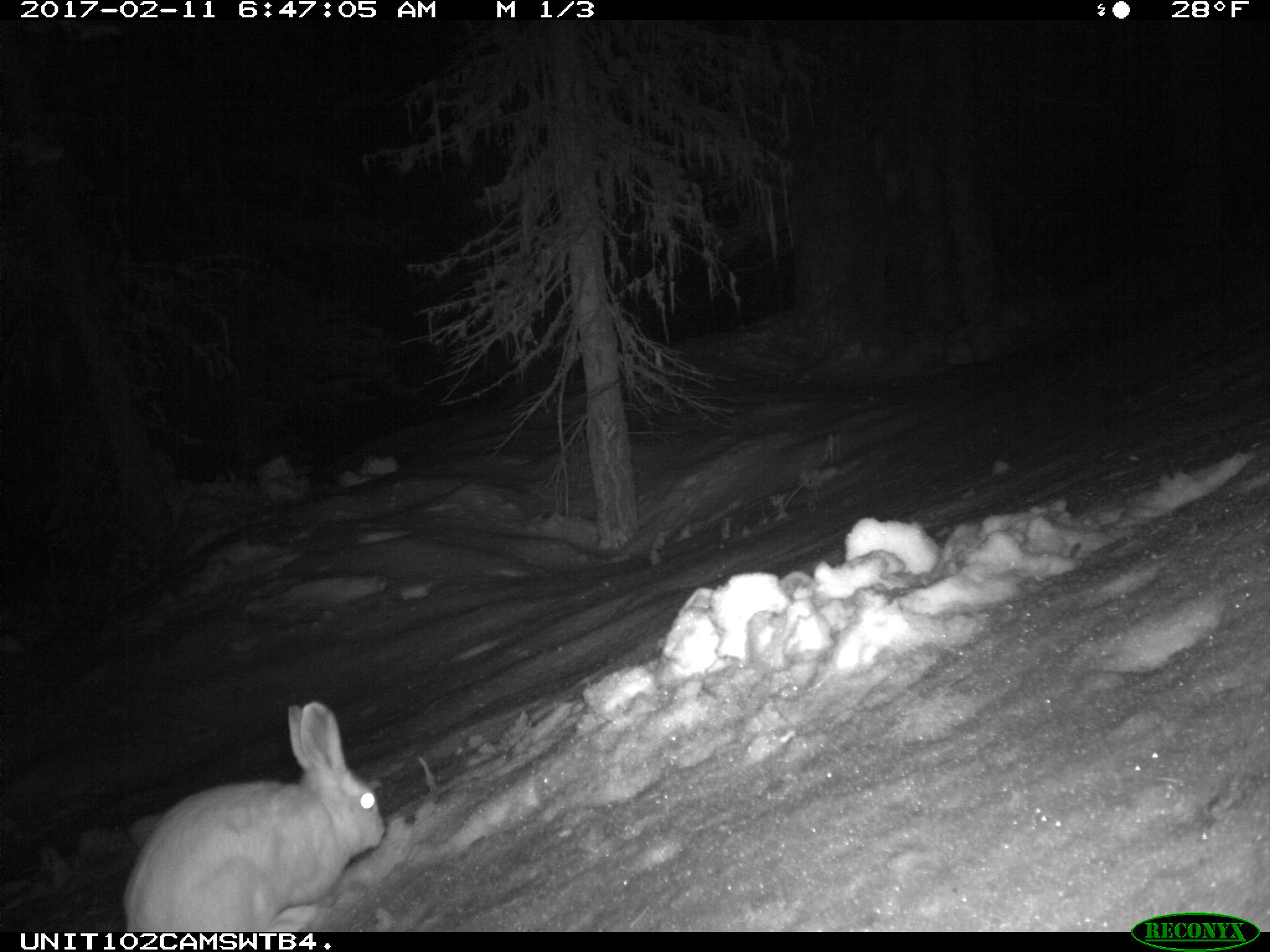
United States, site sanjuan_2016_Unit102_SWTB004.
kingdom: Animalia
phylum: Chordata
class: Mammalia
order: Lagomorpha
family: Leporidae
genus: Lepus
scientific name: Lepus americanus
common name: snowshoe hare